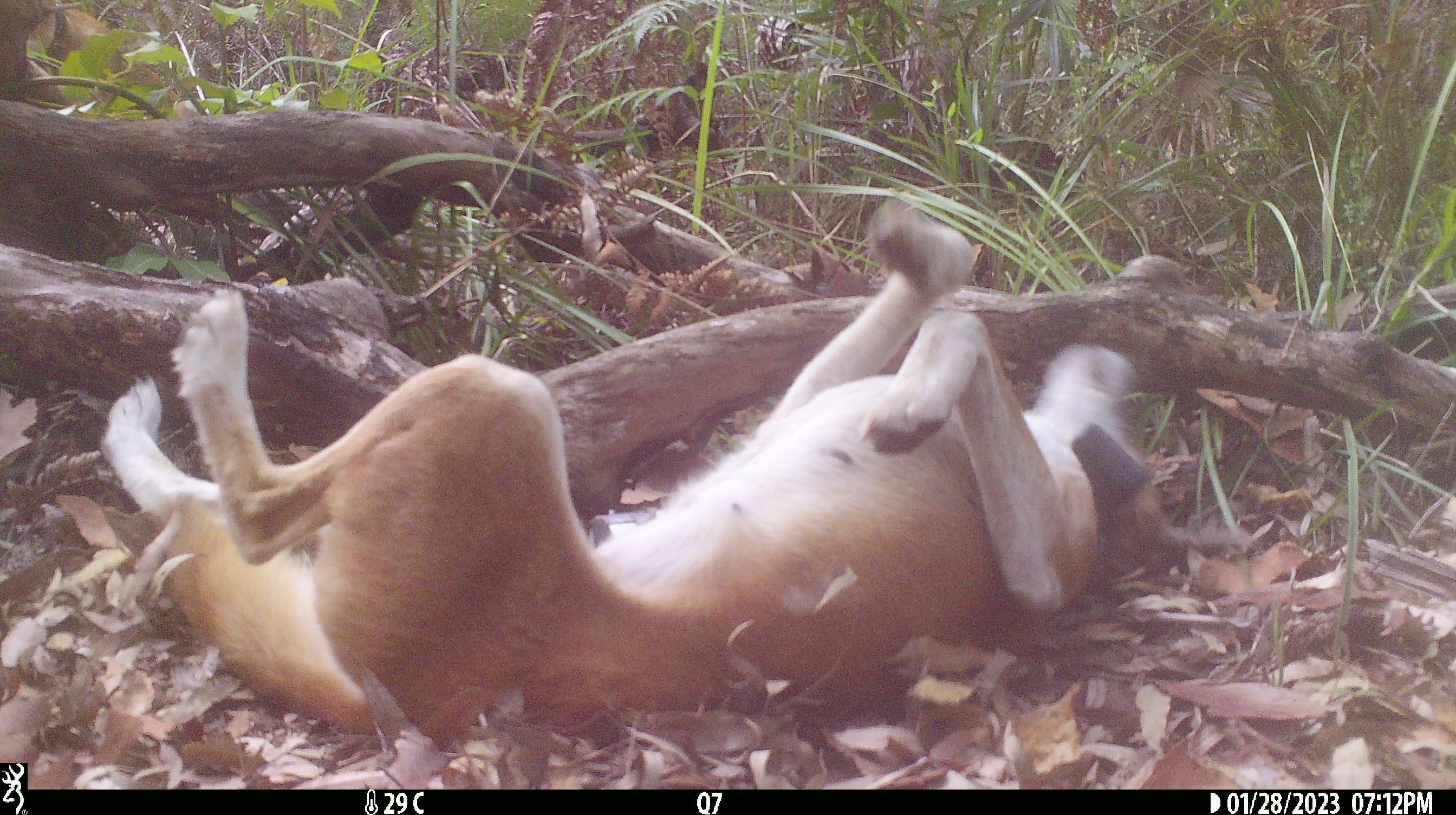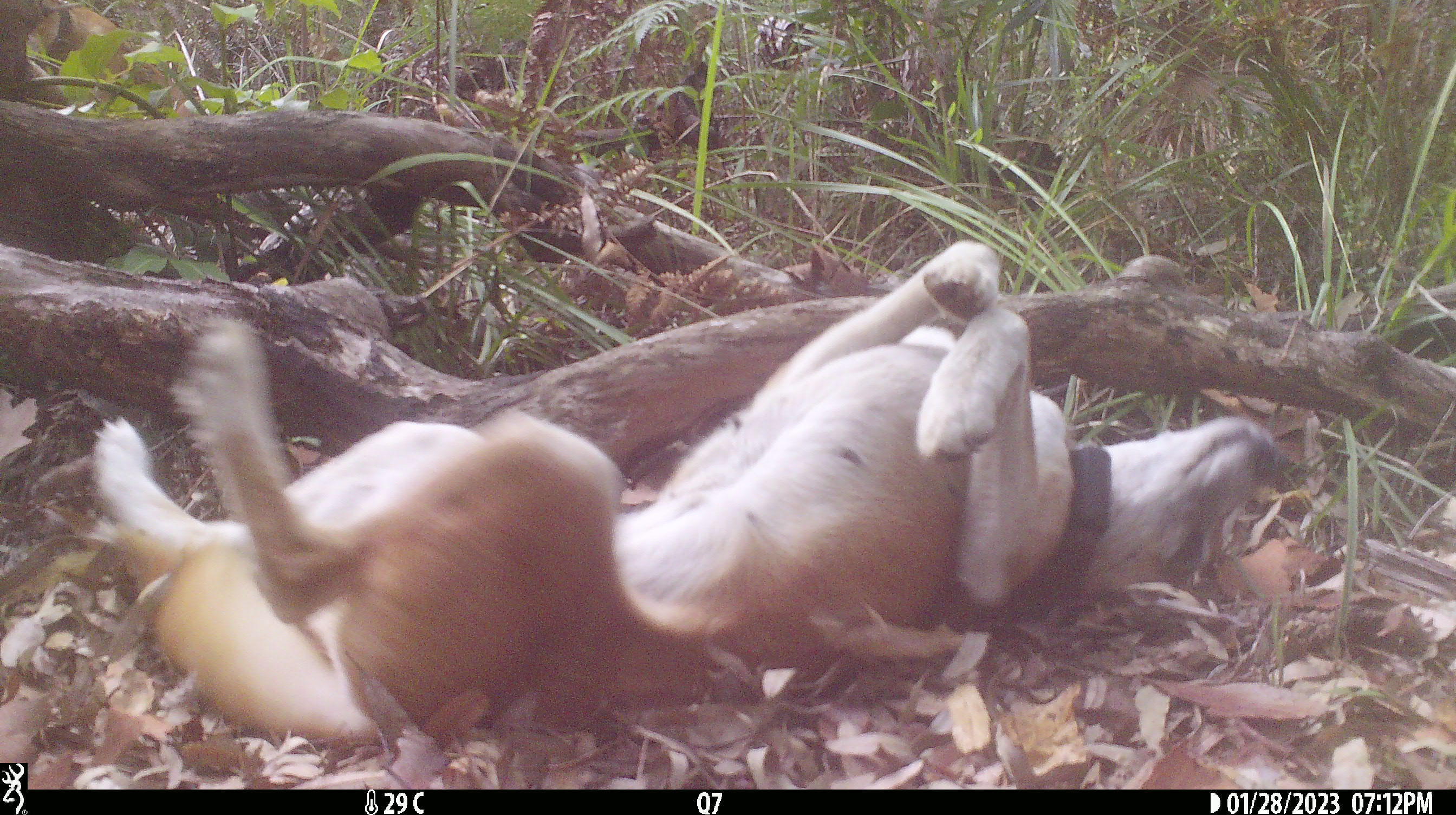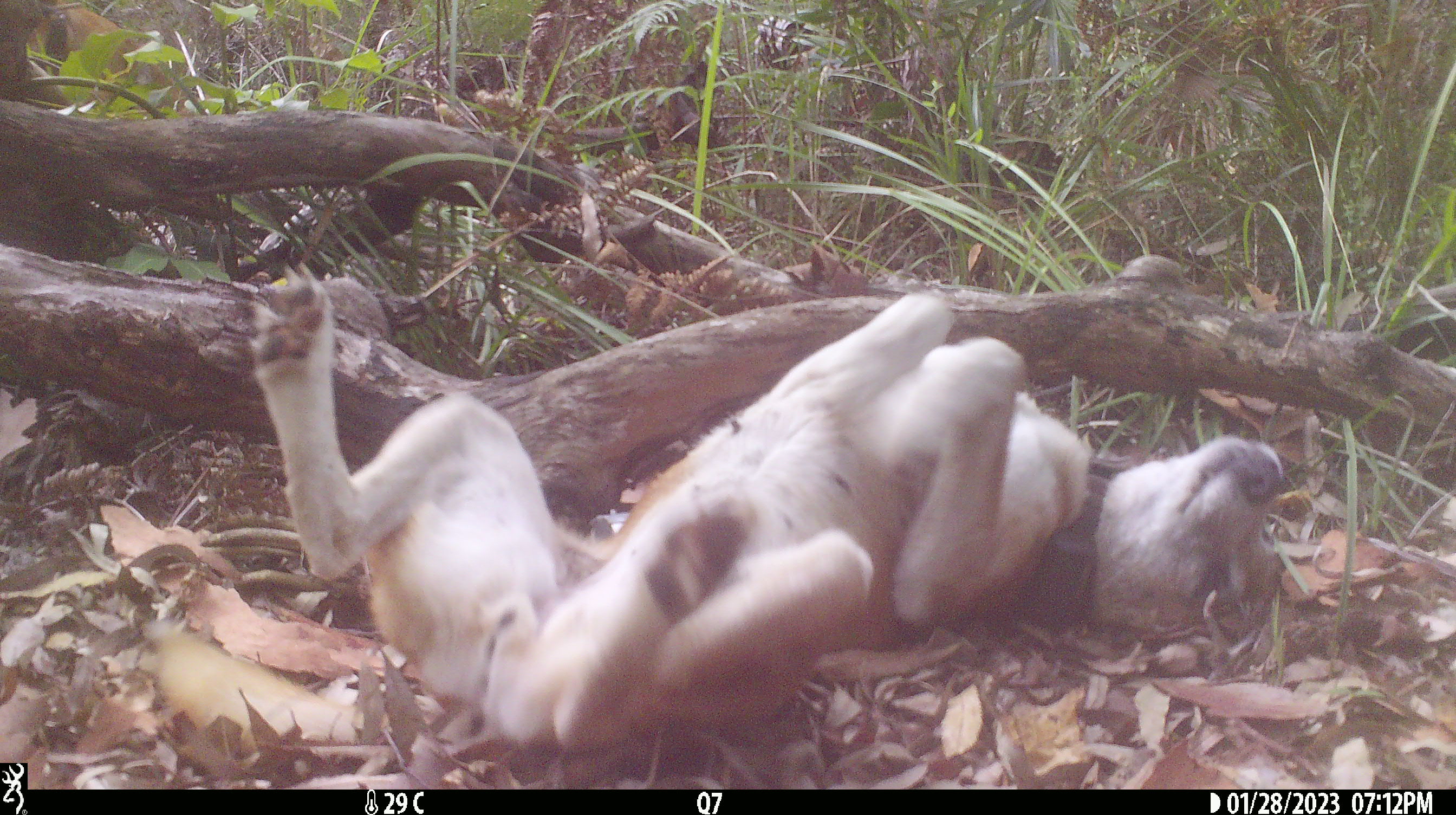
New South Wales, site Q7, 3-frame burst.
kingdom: Animalia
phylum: Chordata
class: Mammalia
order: Carnivora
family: Canidae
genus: Canis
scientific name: Canis familiaris dingo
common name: dingo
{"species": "dingo (Canis familiaris dingo)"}